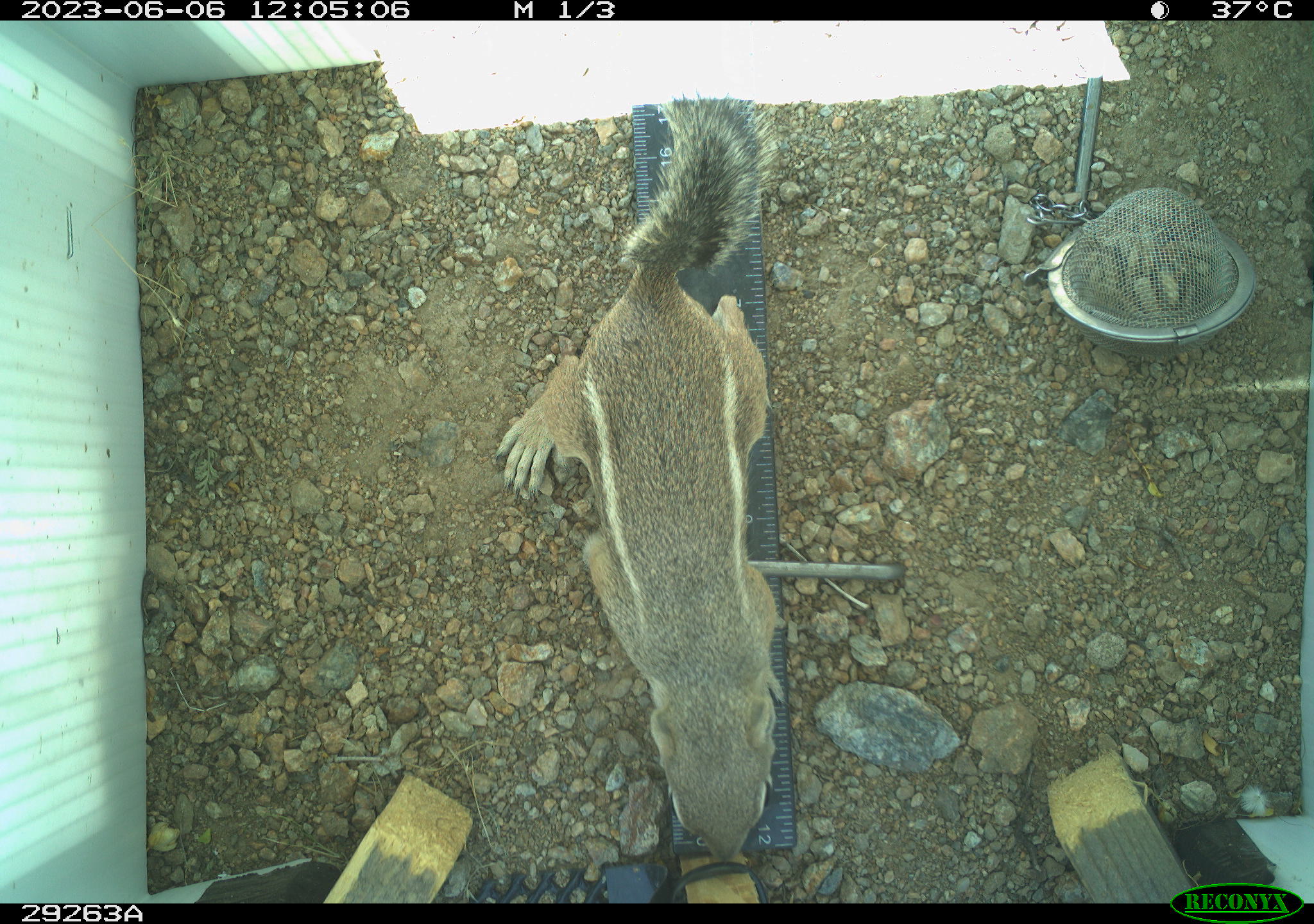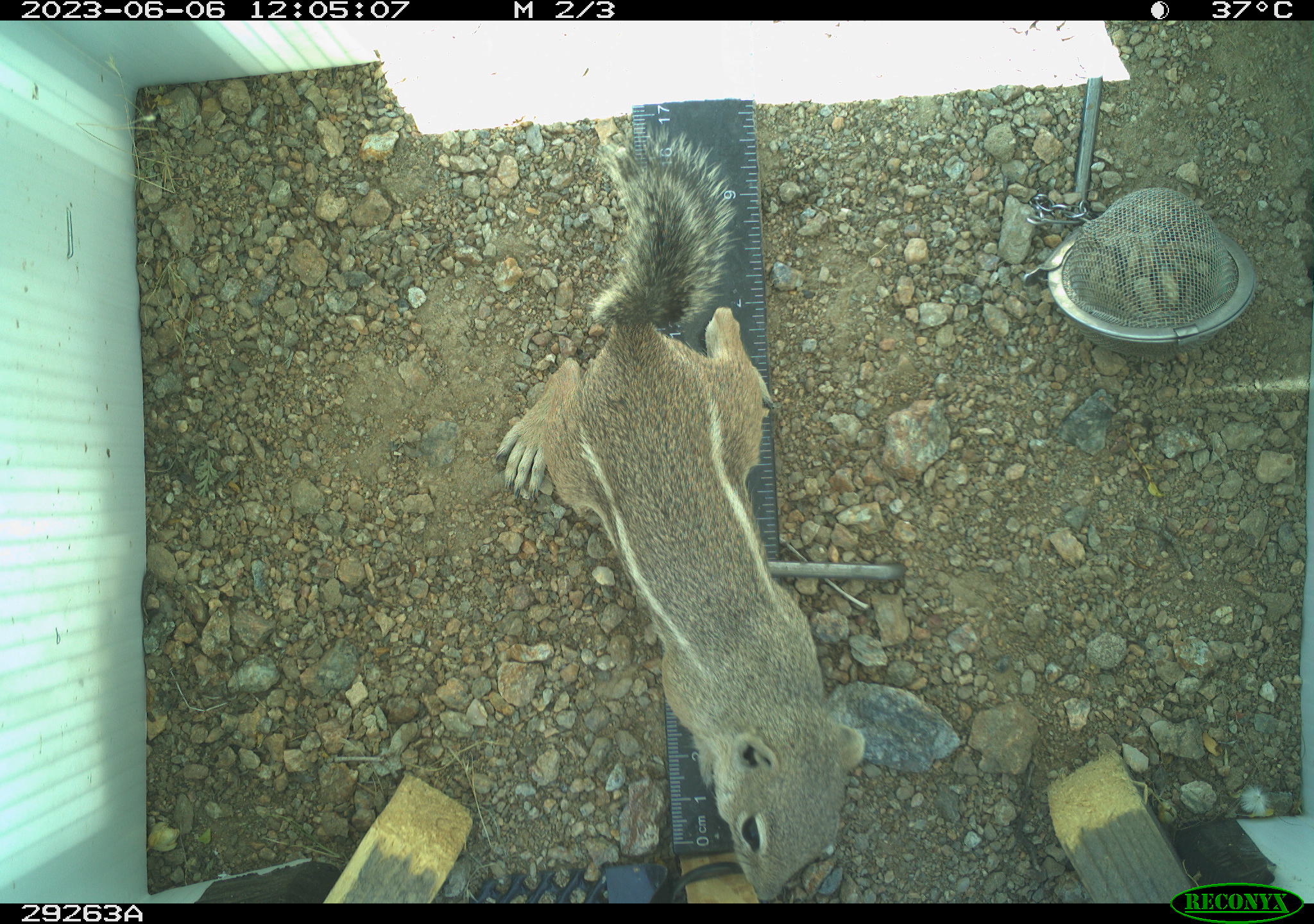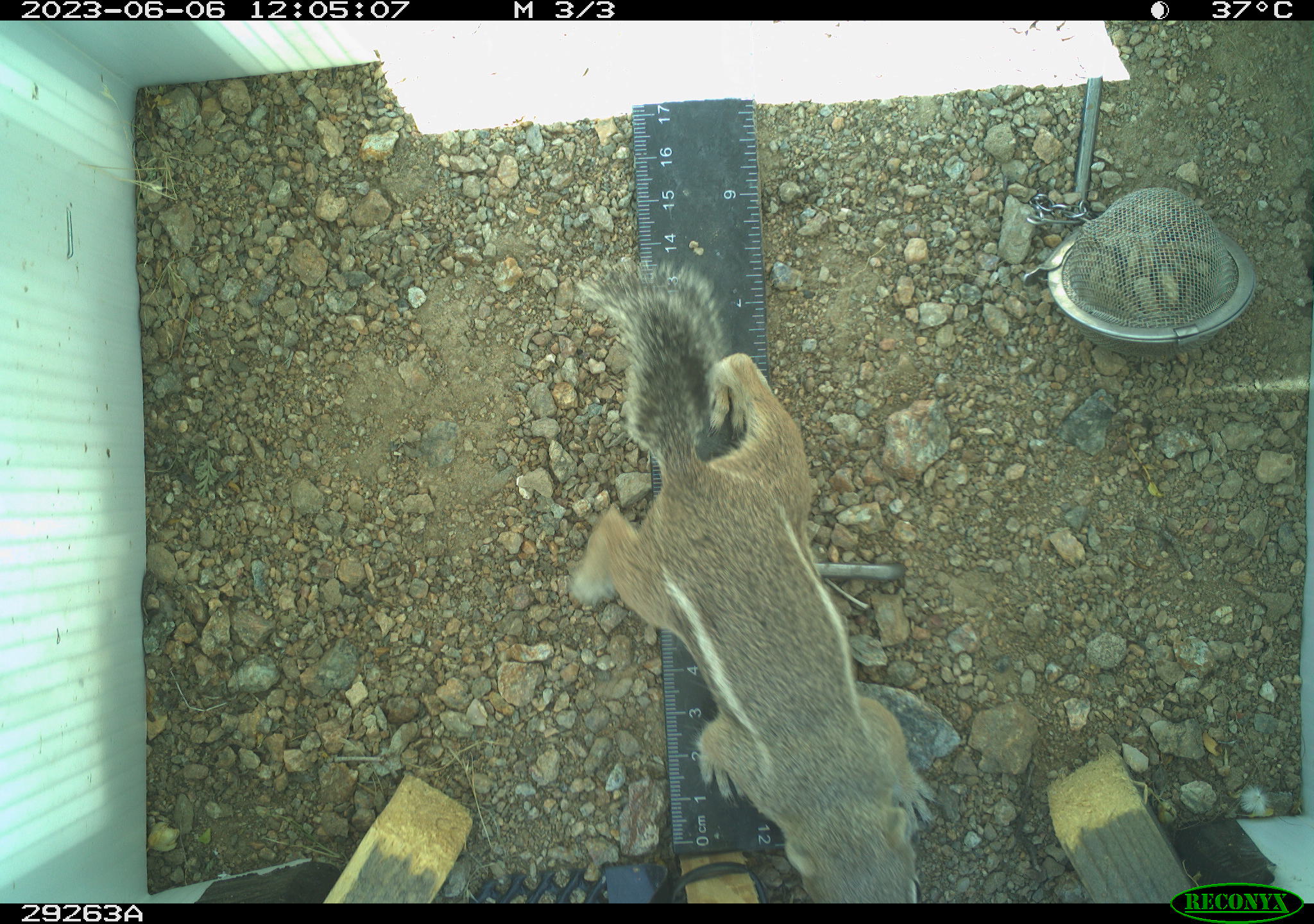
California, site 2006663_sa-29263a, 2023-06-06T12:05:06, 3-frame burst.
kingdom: Animalia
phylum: Chordata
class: Mammalia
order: Rodentia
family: Sciuridae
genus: Ammospermophilus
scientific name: Ammospermophilus leucurus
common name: white-tailed antelope squirrel